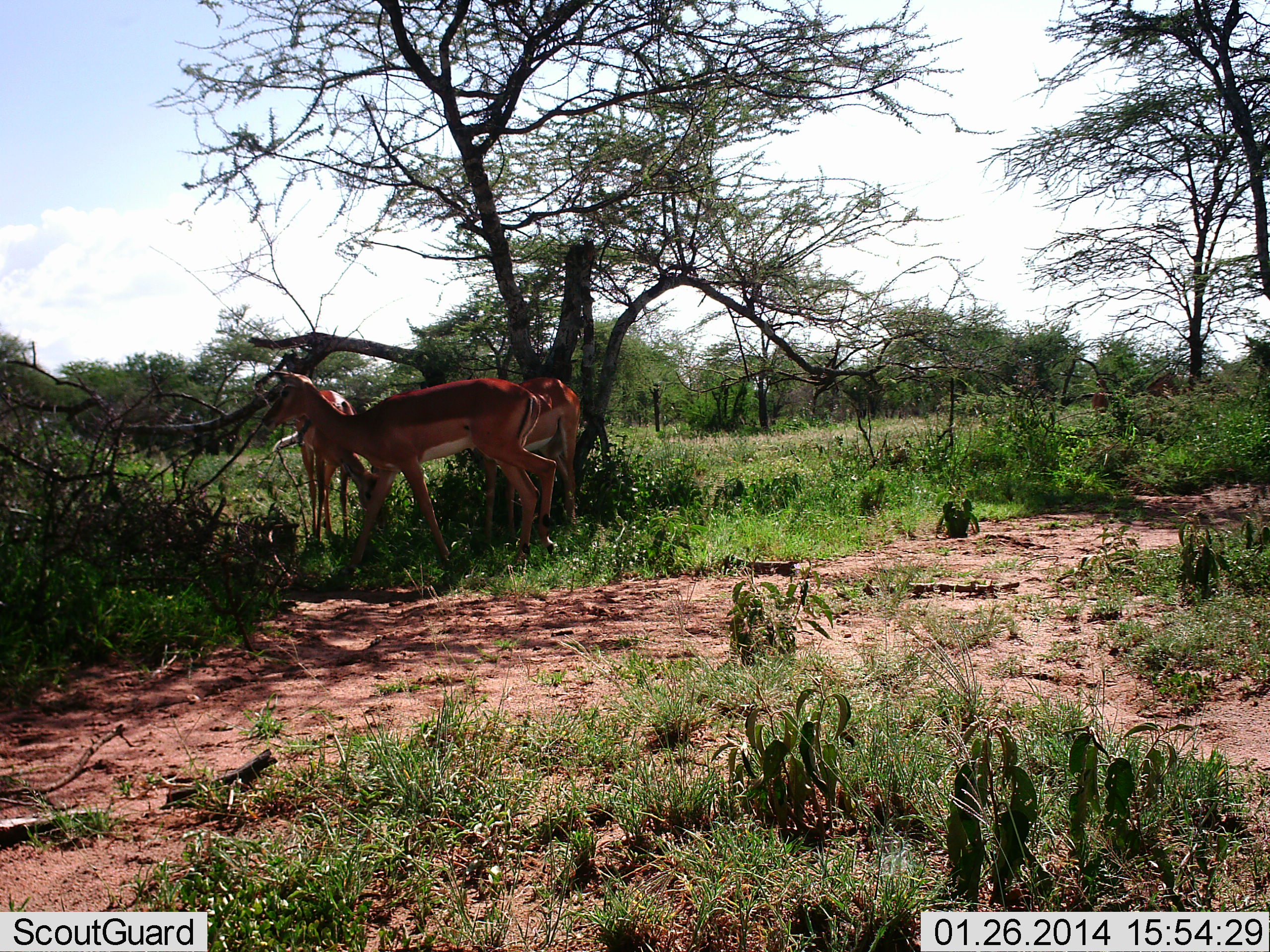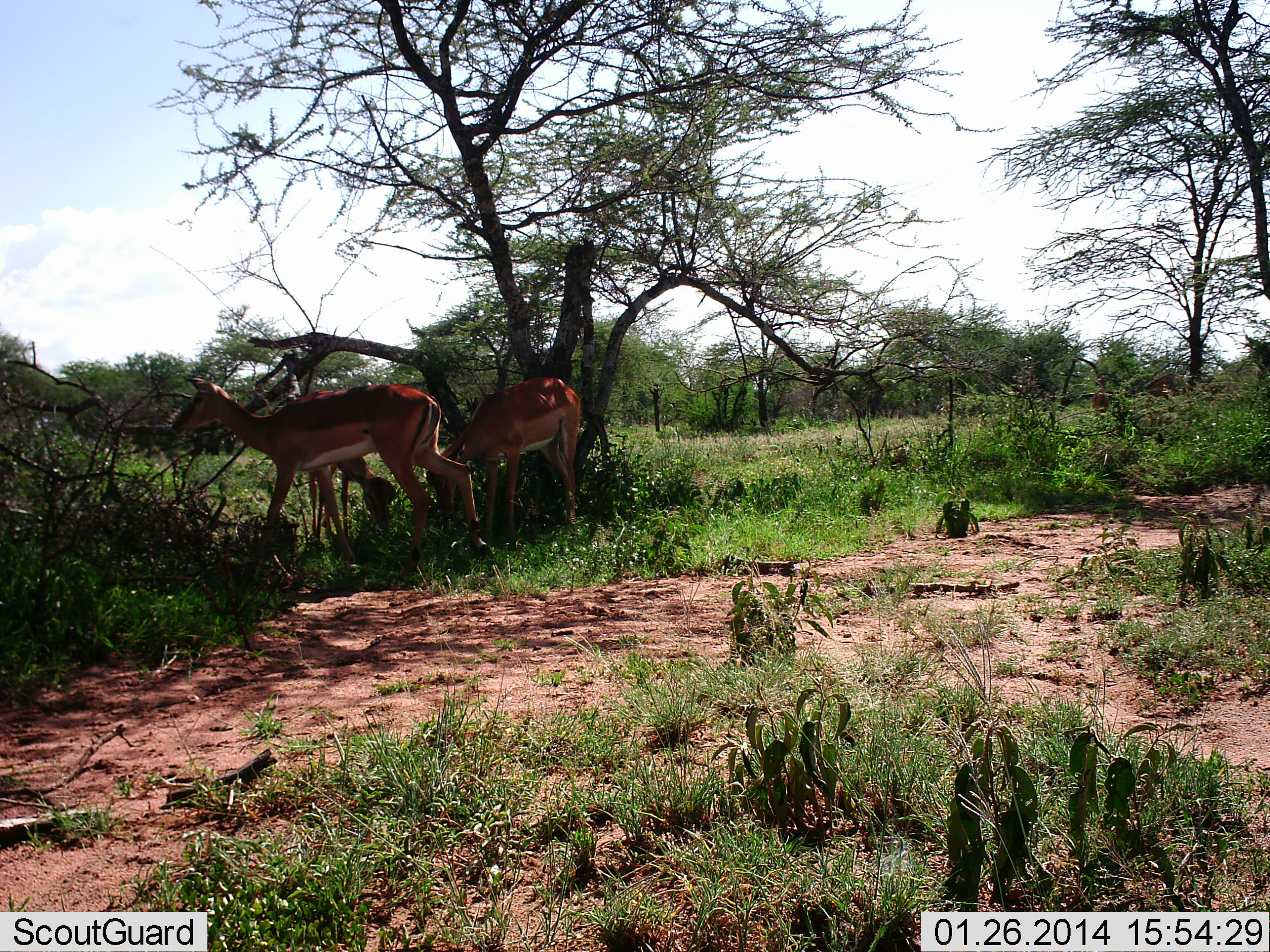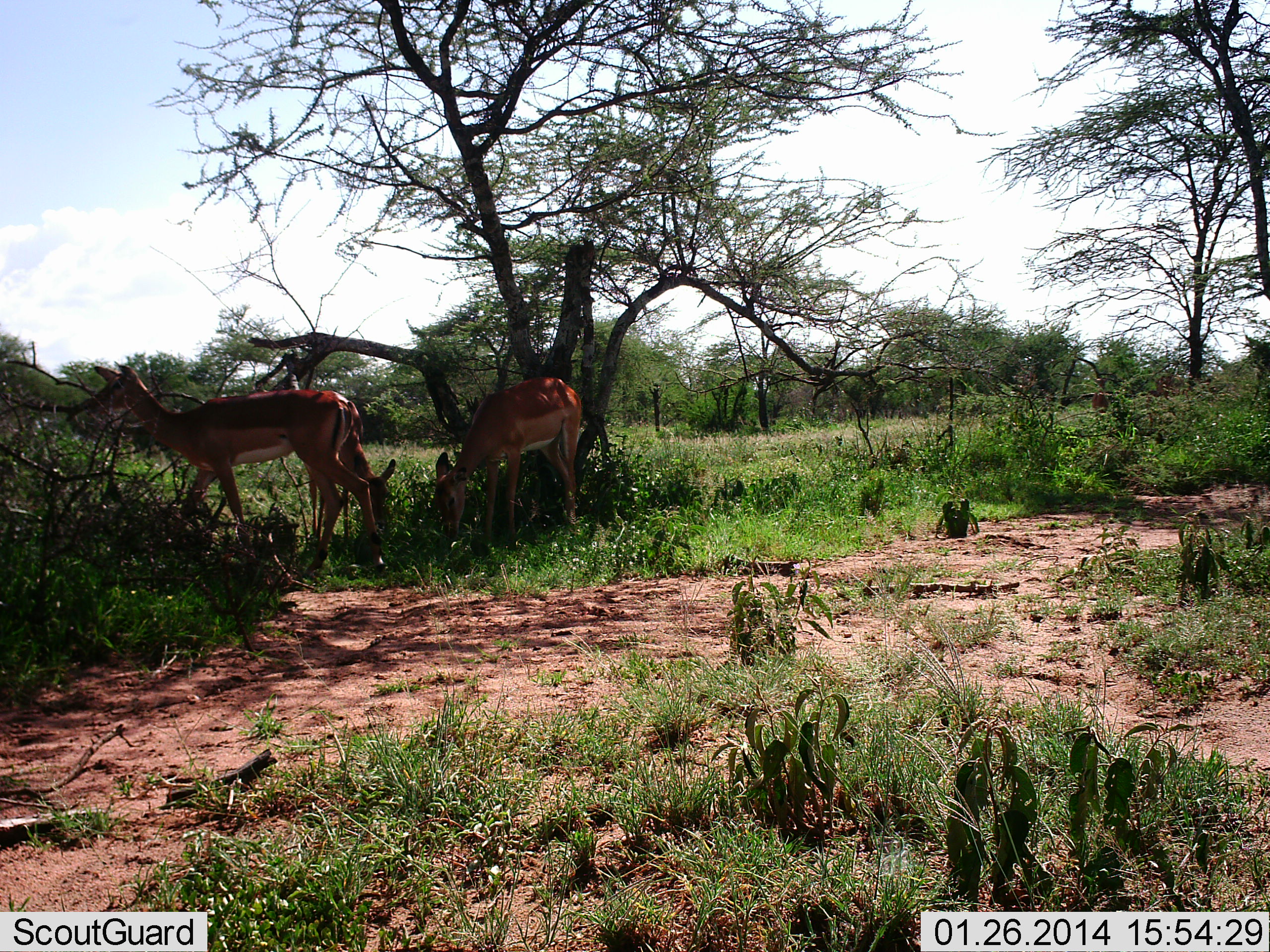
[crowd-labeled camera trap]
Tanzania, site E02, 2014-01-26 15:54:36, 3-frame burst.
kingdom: Animalia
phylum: Chordata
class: Mammalia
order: Artiodactyla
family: Bovidae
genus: Aepyceros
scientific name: Aepyceros melampus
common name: impala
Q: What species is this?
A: Impala (Aepyceros melampus).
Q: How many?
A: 3.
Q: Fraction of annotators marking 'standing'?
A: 50%.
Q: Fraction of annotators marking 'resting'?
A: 0%.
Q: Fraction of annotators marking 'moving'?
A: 50%.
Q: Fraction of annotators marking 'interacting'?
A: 0%.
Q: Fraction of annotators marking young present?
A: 20%.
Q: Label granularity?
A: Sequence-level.